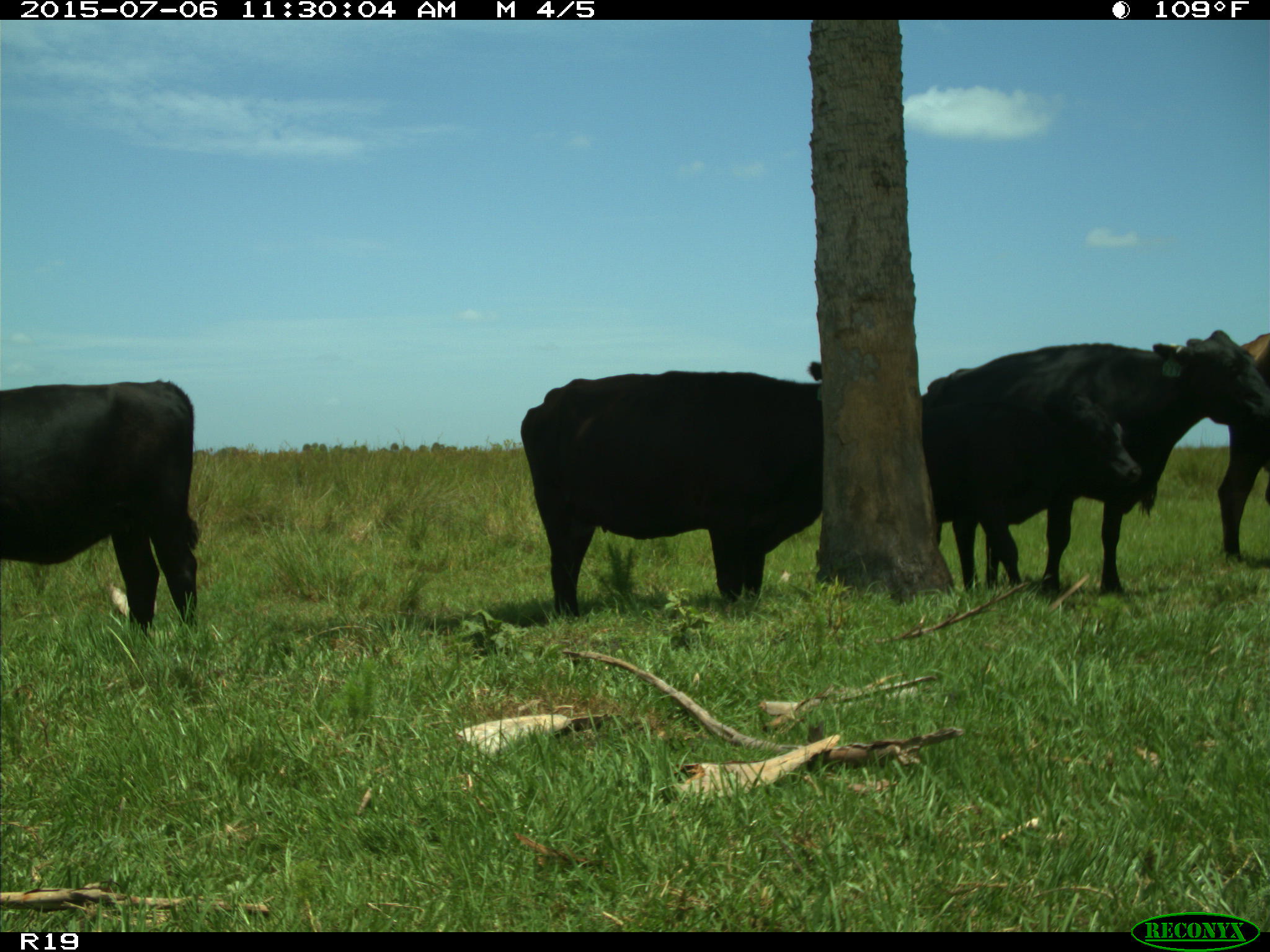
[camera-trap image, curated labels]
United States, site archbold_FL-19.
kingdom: Animalia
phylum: Chordata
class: Mammalia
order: Artiodactyla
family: Bovidae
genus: Bos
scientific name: Bos taurus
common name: domestic cow